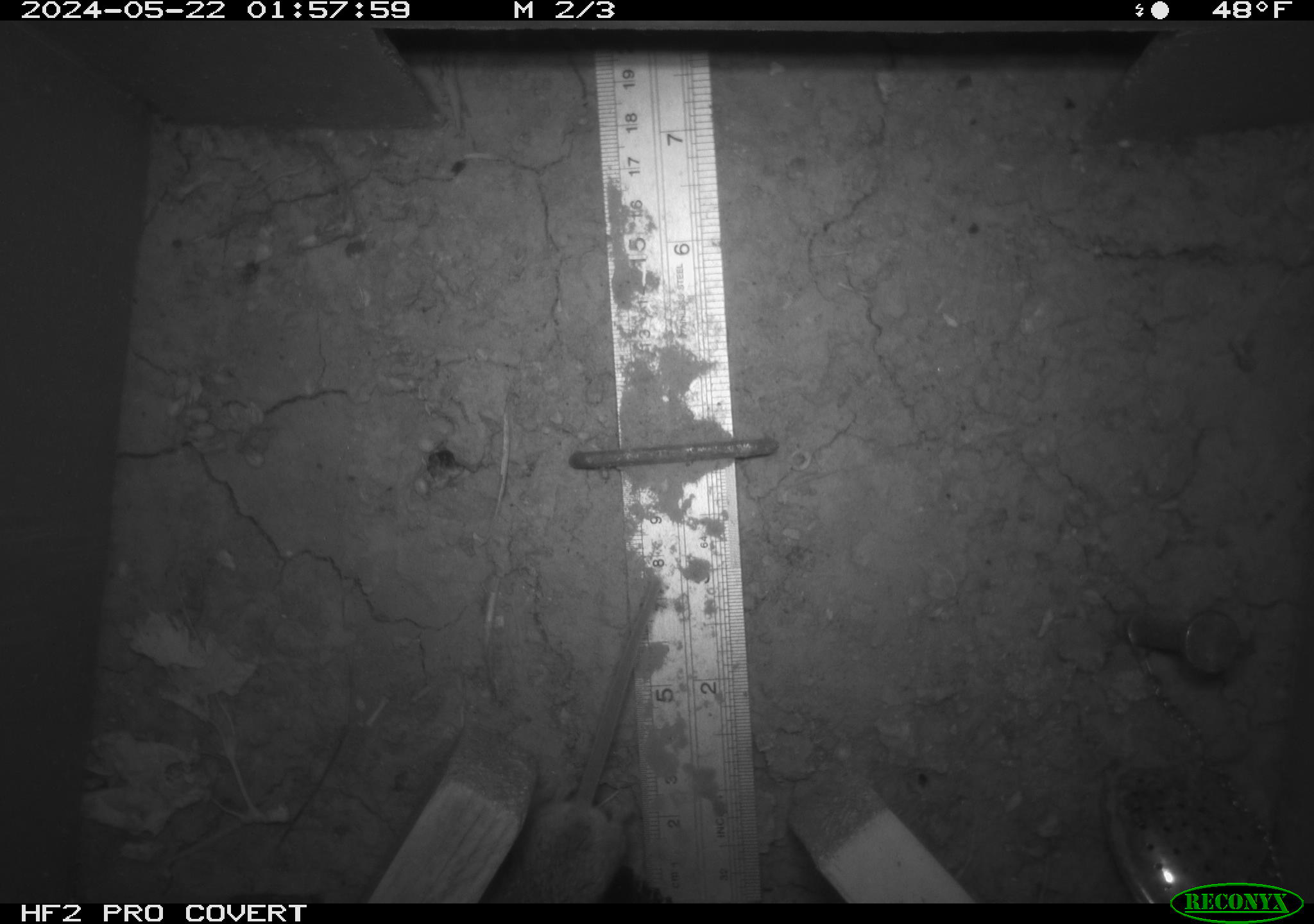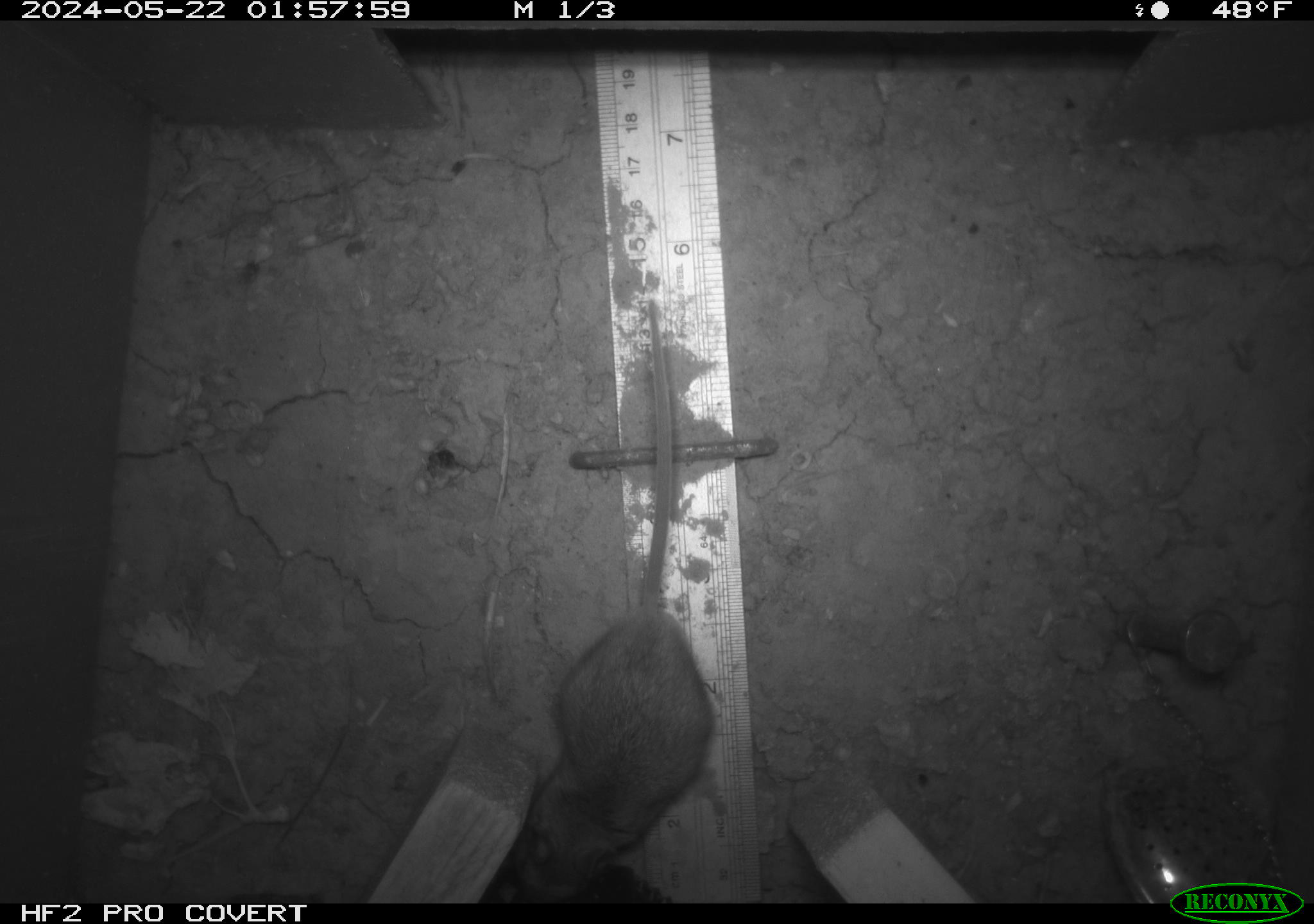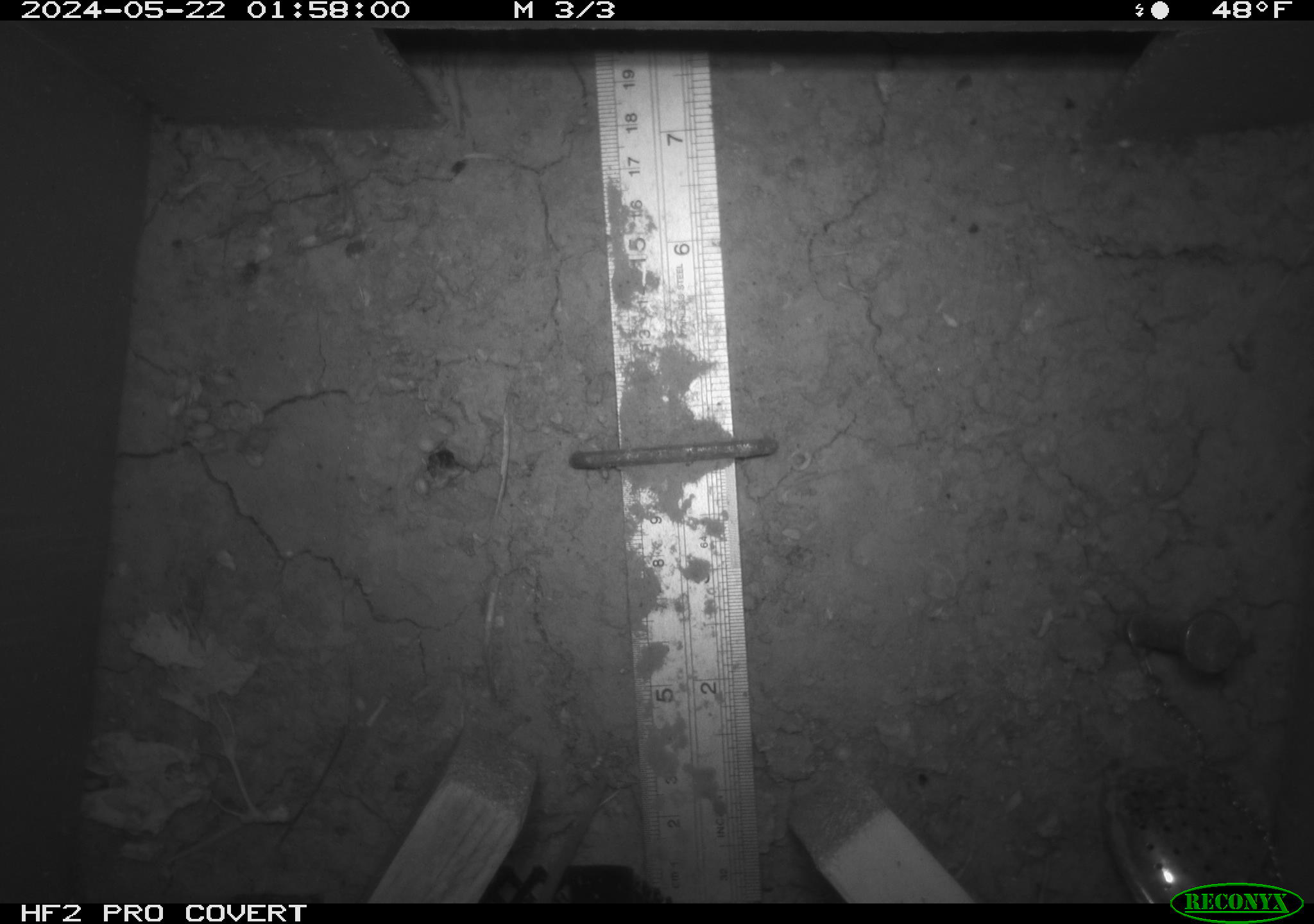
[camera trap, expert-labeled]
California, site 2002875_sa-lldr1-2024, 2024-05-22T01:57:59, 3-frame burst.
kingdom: Animalia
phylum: Chordata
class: Mammalia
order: Rodentia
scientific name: Rodentia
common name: mouse species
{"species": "mouse species (Rodentia)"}